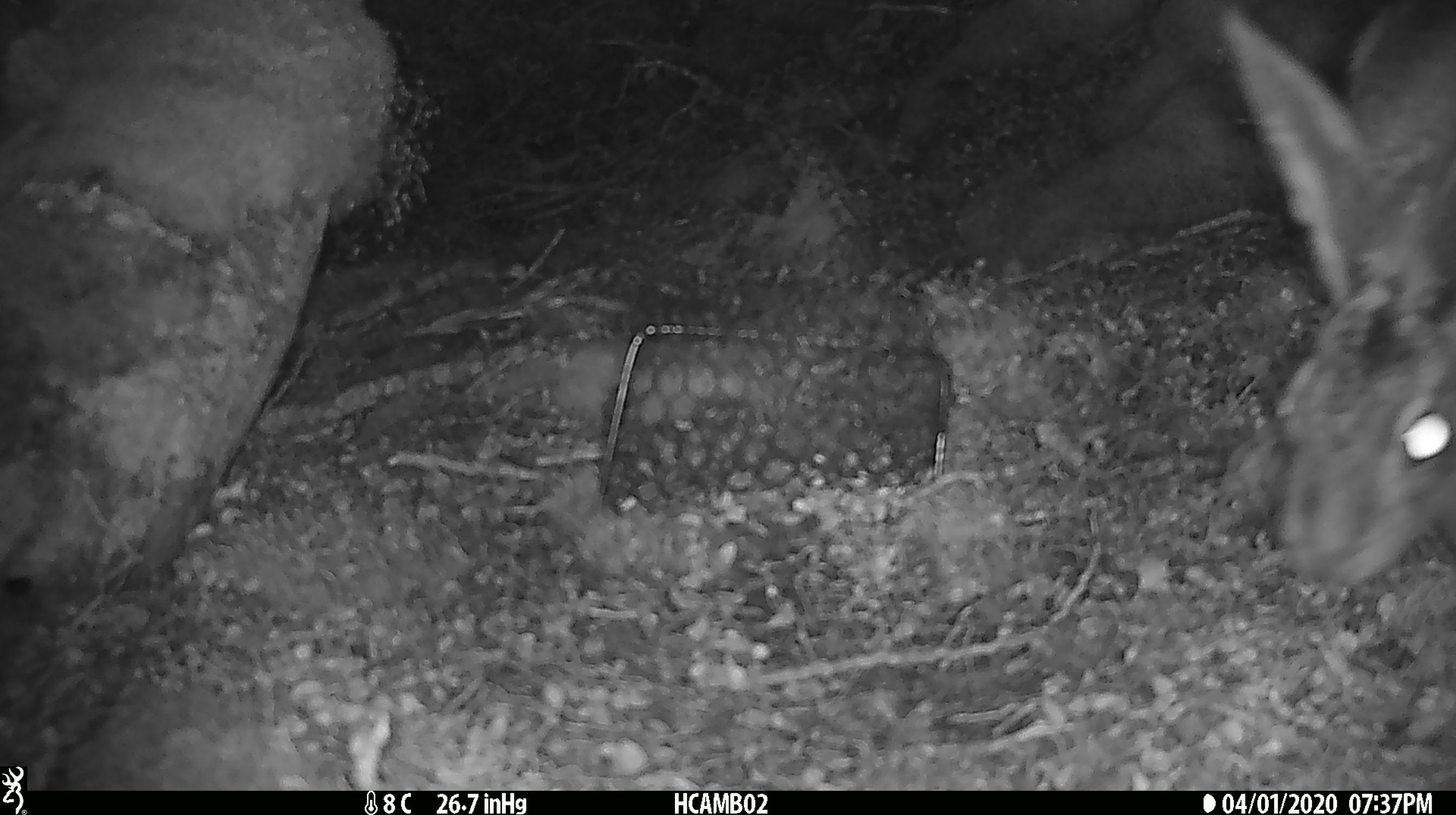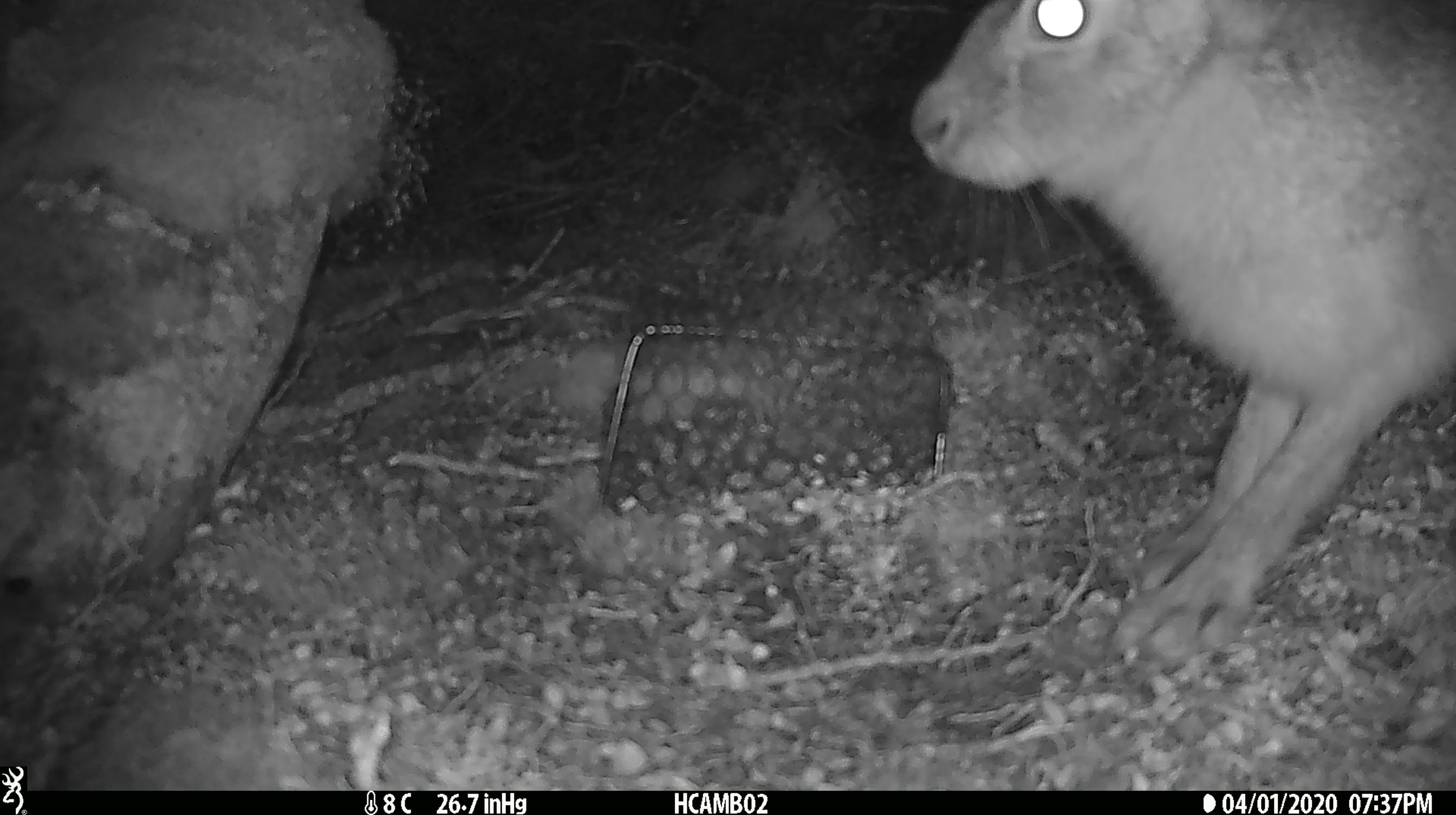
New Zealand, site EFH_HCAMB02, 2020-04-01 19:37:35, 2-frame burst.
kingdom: Animalia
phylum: Chordata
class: Mammalia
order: Lagomorpha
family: Leporidae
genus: Lepus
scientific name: Lepus europaeus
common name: brown hare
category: hare